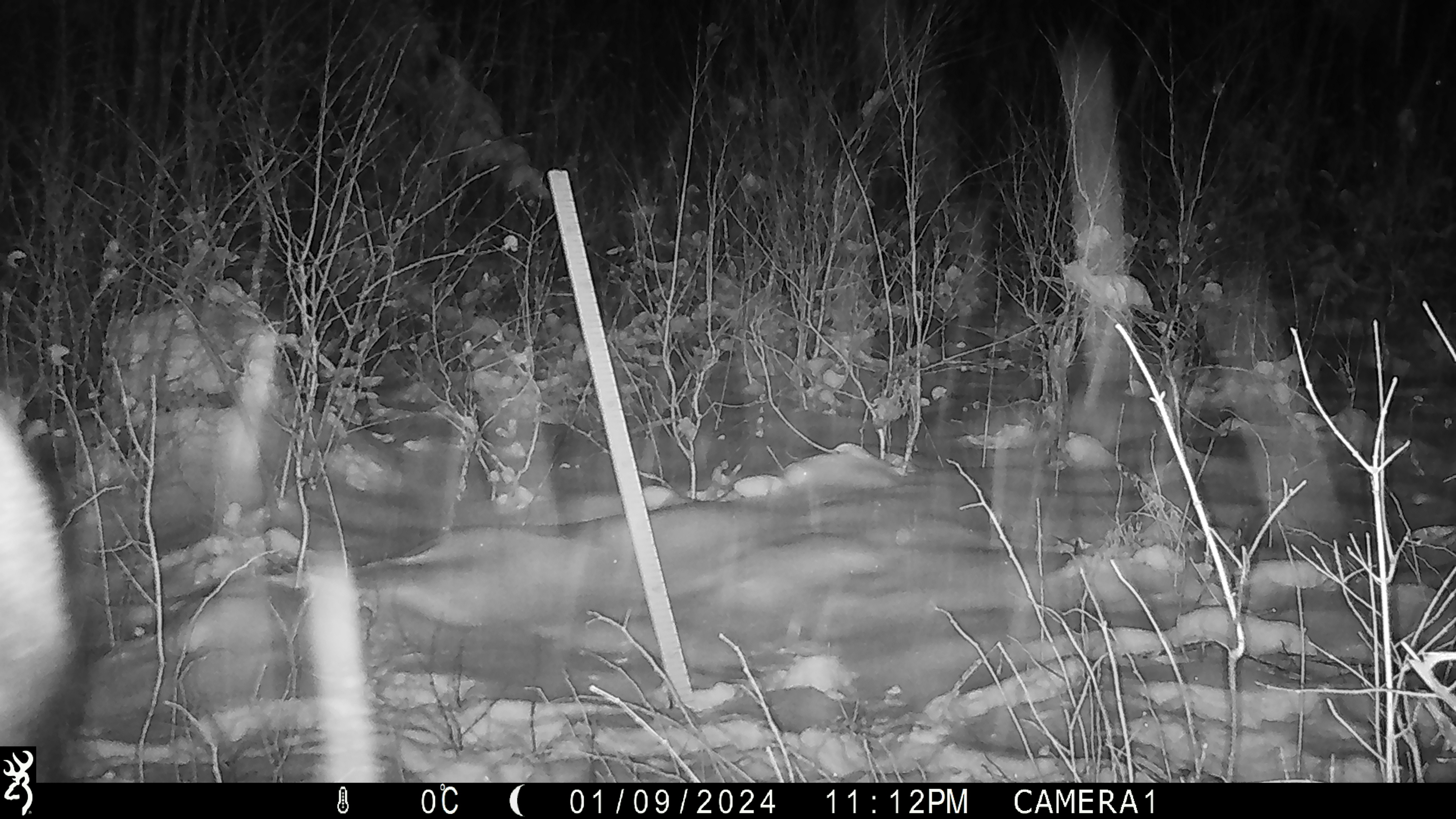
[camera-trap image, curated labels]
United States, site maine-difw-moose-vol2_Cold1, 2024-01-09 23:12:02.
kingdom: Animalia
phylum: Chordata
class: Mammalia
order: Artiodactyla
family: Cervidae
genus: Alces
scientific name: Alces alces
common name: moose